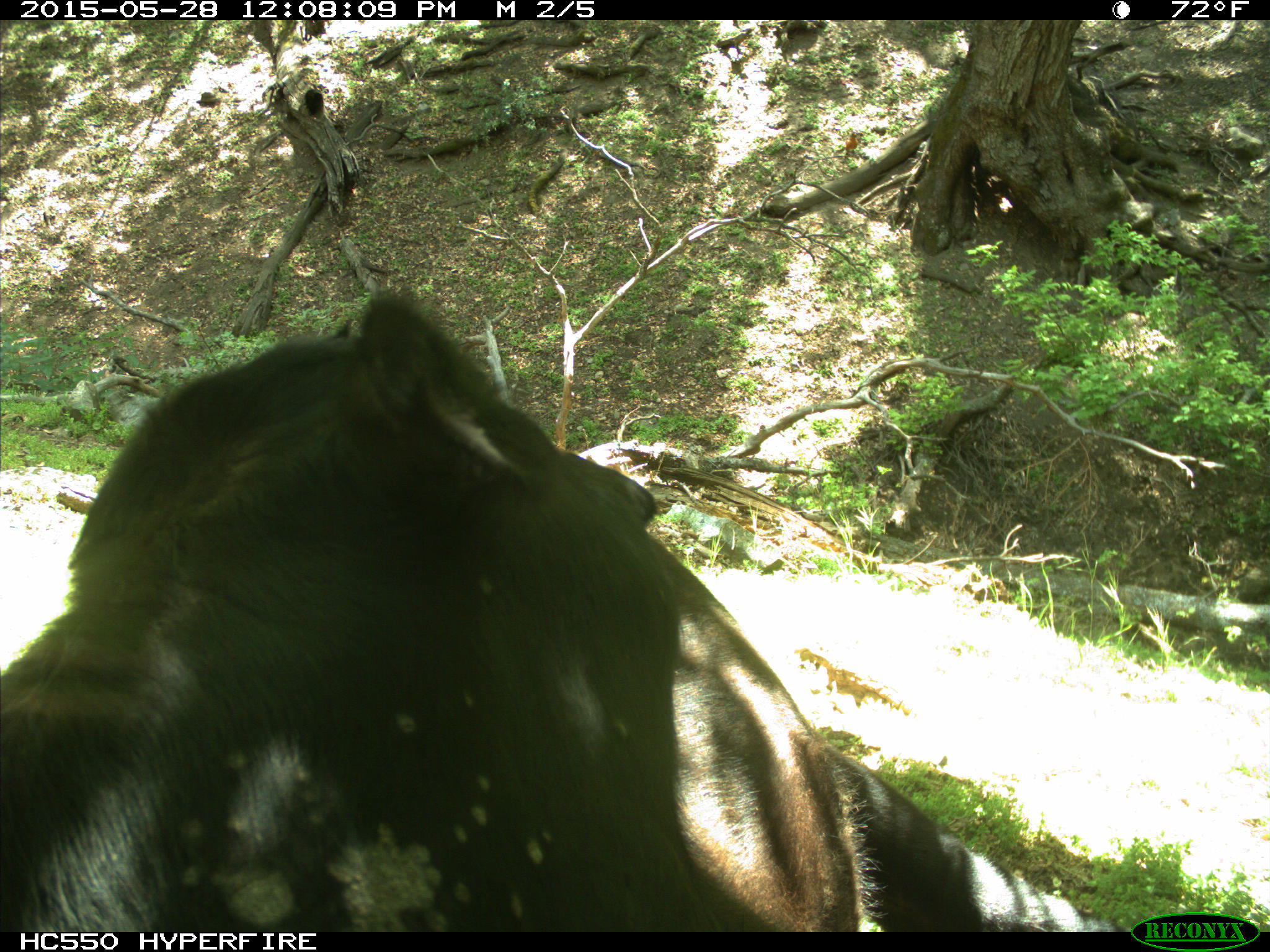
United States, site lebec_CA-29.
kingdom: Animalia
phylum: Chordata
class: Mammalia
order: Artiodactyla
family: Bovidae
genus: Bos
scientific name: Bos taurus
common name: domestic cow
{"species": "Bos taurus (domestic cow)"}